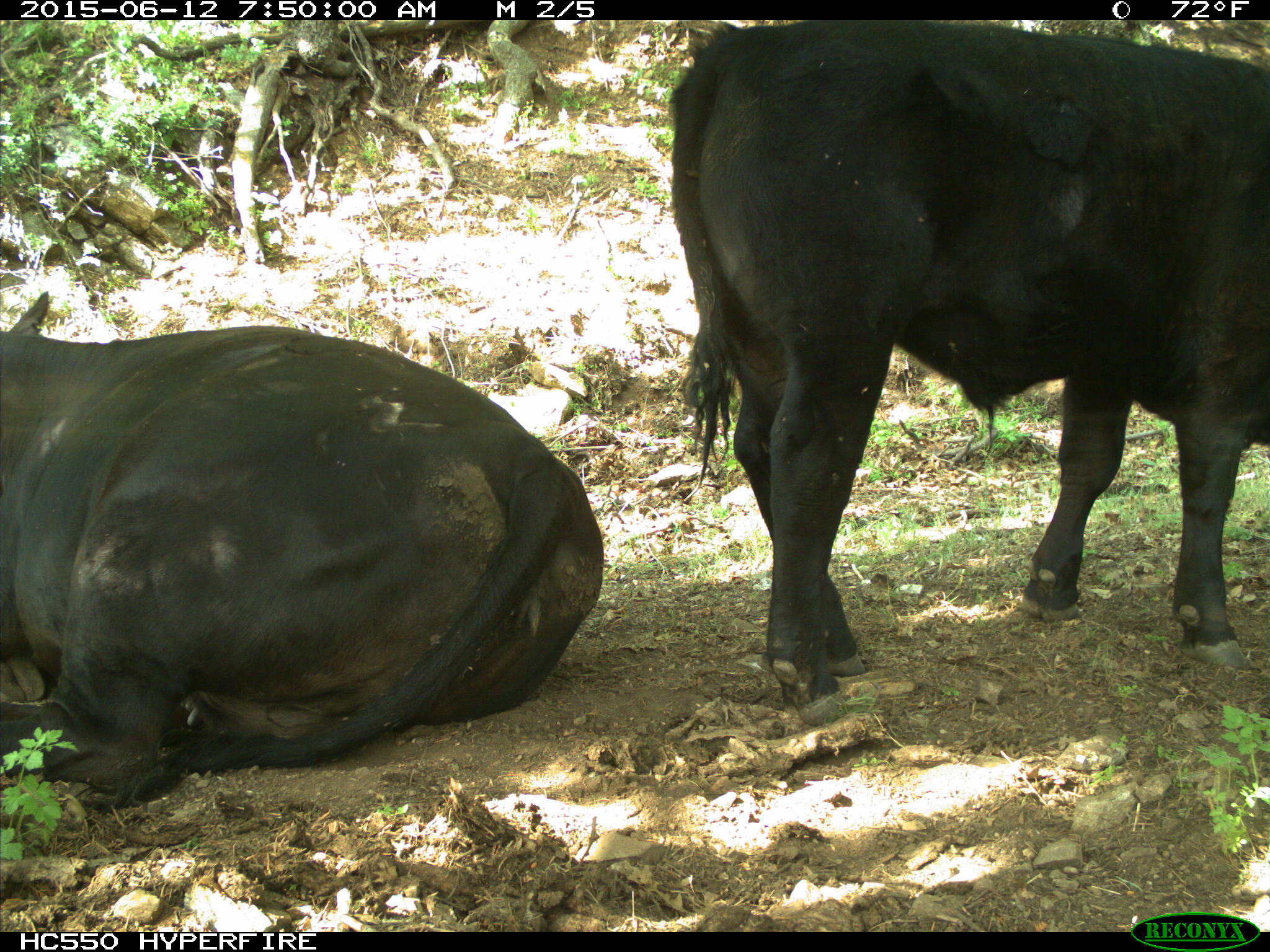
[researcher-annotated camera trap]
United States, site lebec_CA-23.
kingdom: Animalia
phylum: Chordata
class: Mammalia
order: Artiodactyla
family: Bovidae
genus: Bos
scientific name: Bos taurus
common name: domestic cow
Bos taurus (domestic cow).